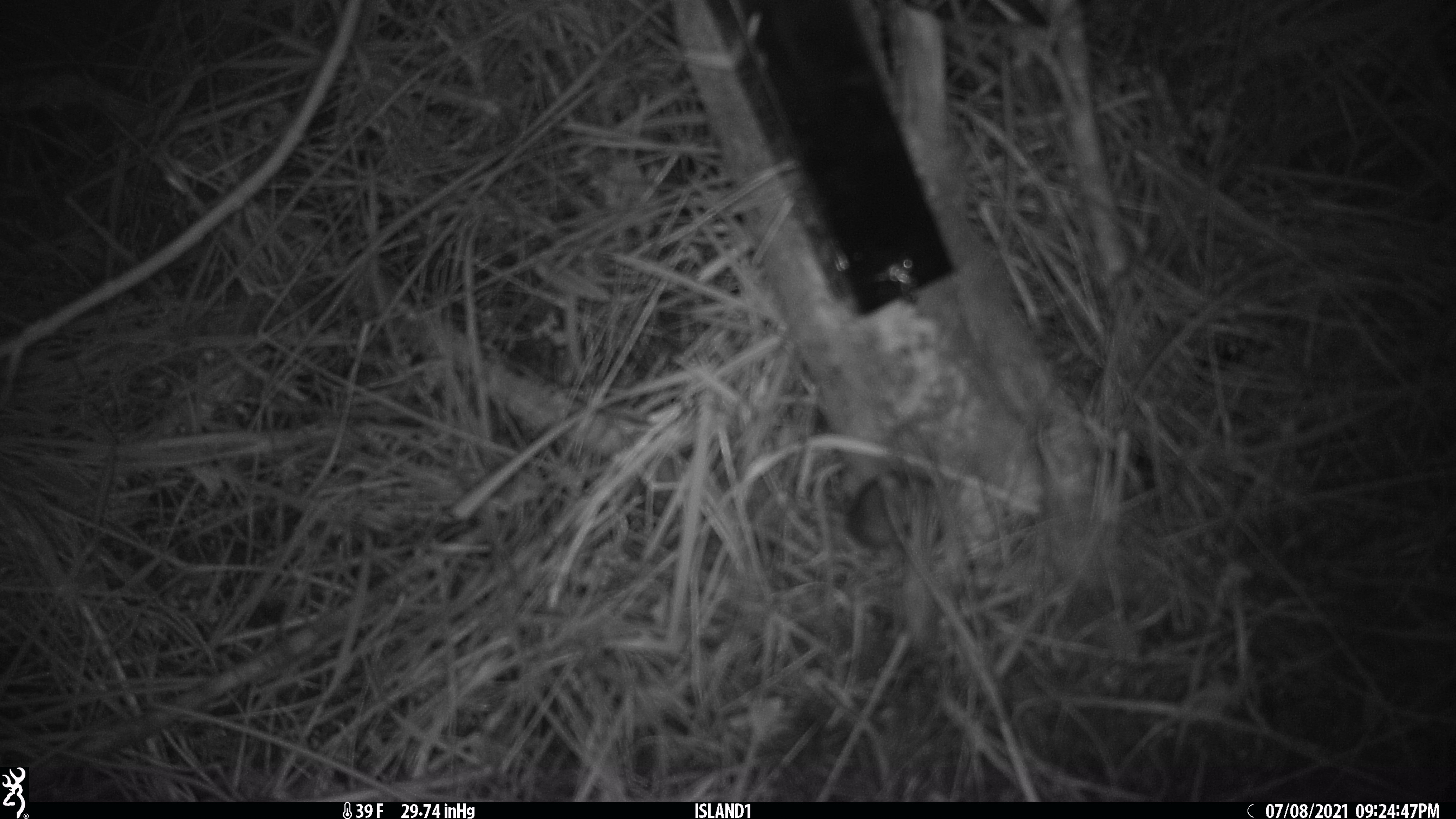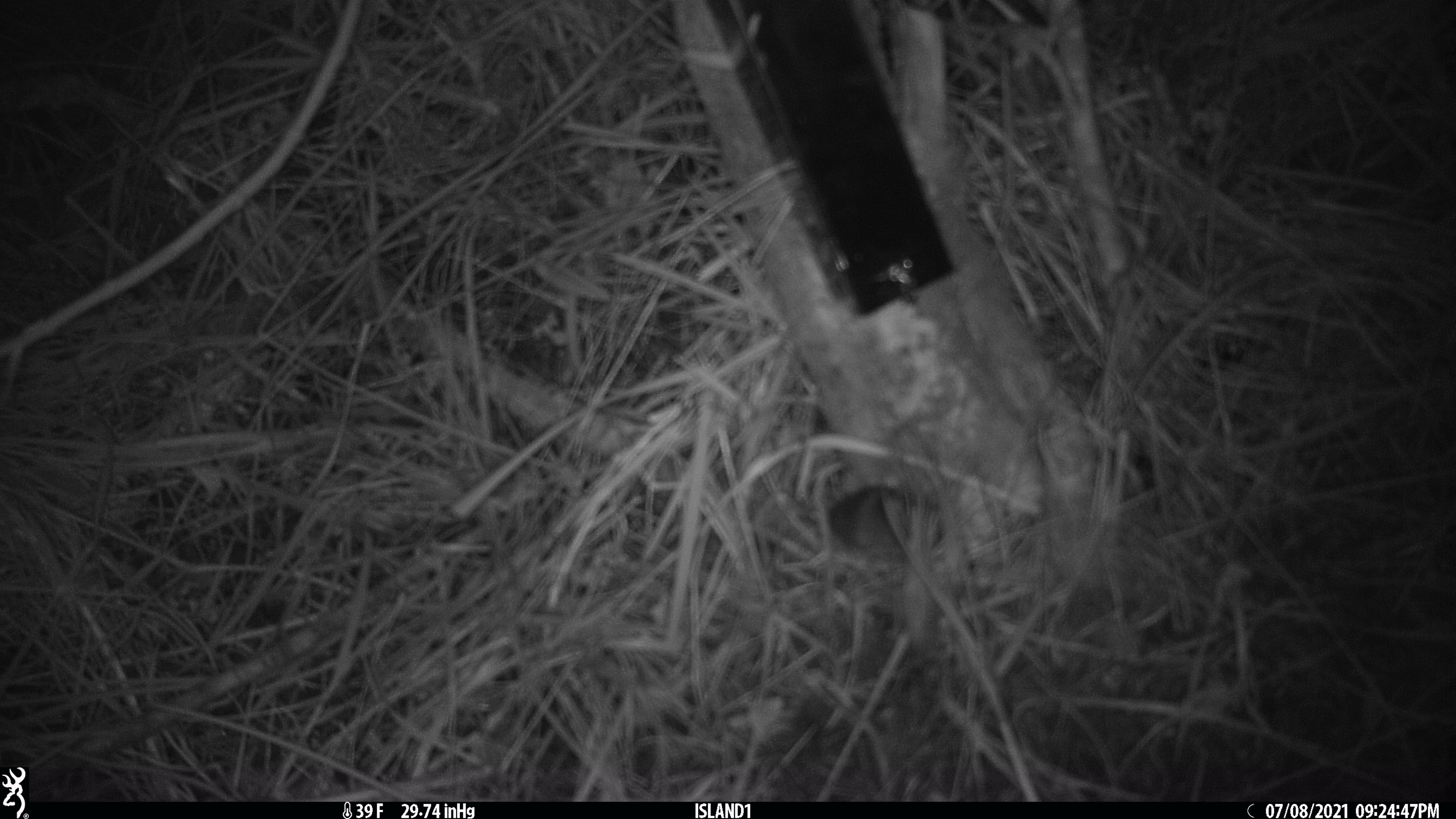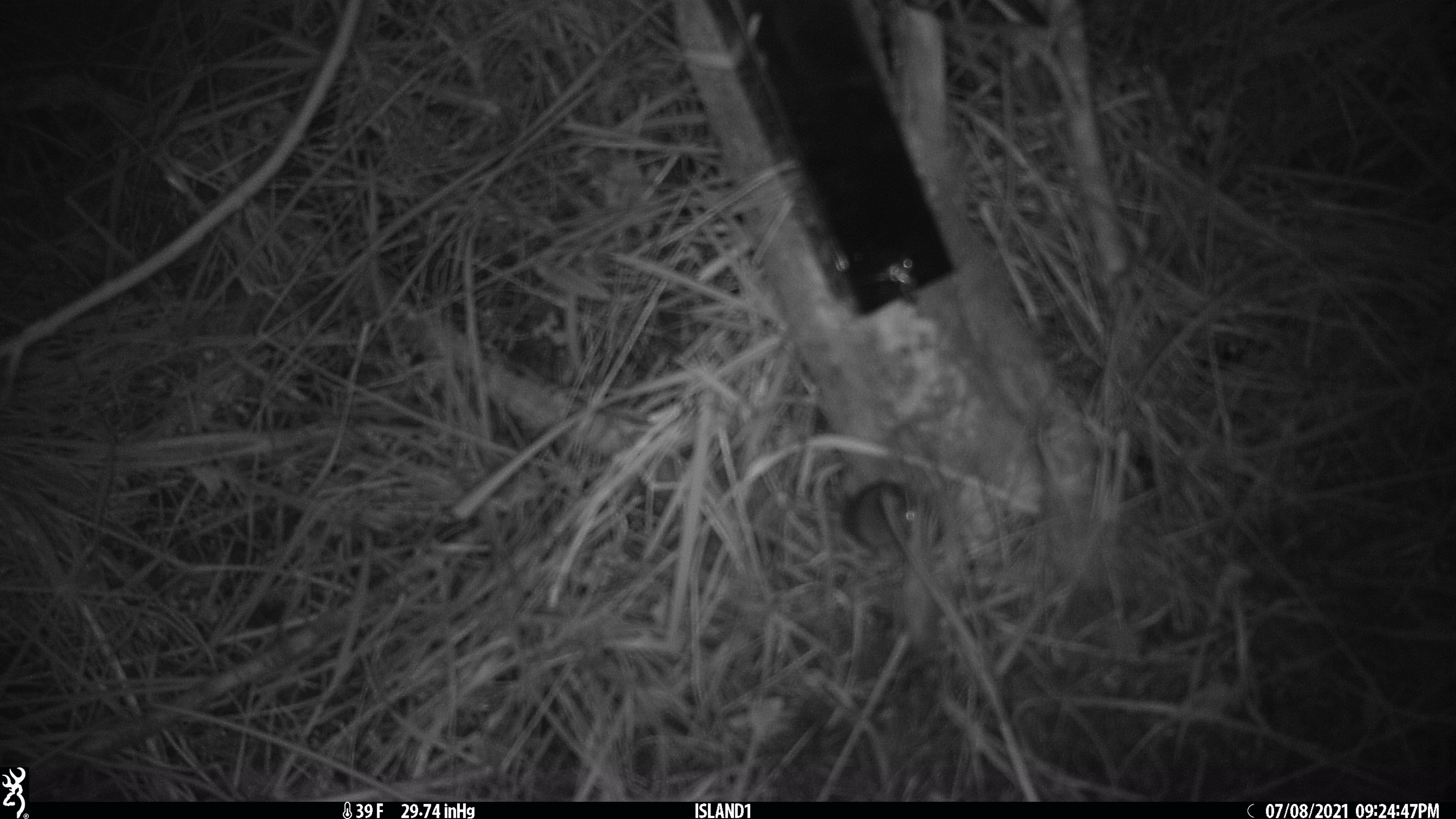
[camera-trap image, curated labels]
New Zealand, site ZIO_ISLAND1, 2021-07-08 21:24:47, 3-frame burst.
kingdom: Animalia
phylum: Chordata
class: Mammalia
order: Rodentia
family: Muridae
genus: Mus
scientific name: Mus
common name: mouse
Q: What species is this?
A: Mouse (Mus).